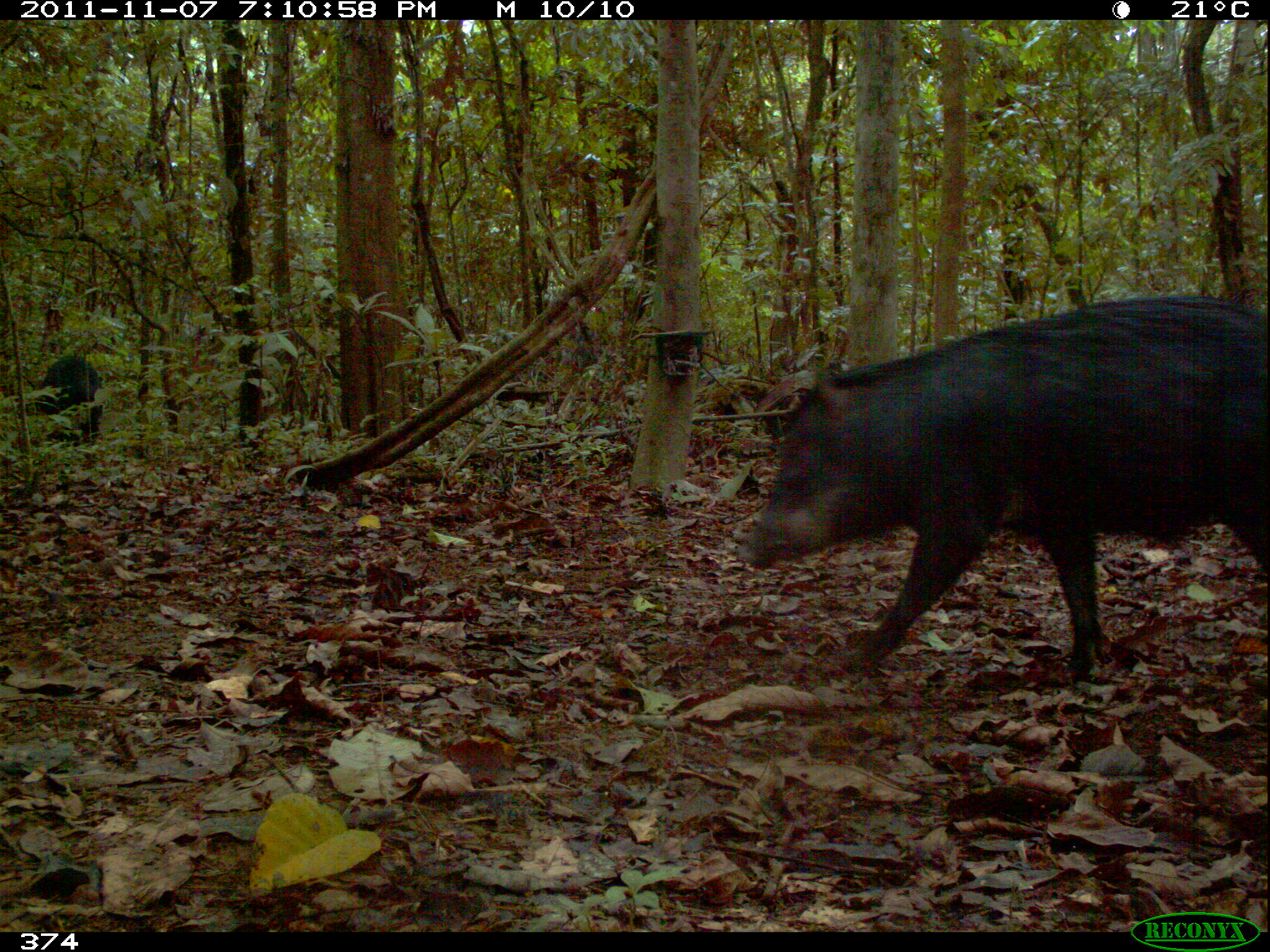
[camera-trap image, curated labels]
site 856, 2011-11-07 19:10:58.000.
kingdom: Animalia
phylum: Chordata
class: Mammalia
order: Artiodactyla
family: Tayassuidae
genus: Tayassu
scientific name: Tayassu pecari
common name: white-lipped peccary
Tayassu pecari (white-lipped peccary).